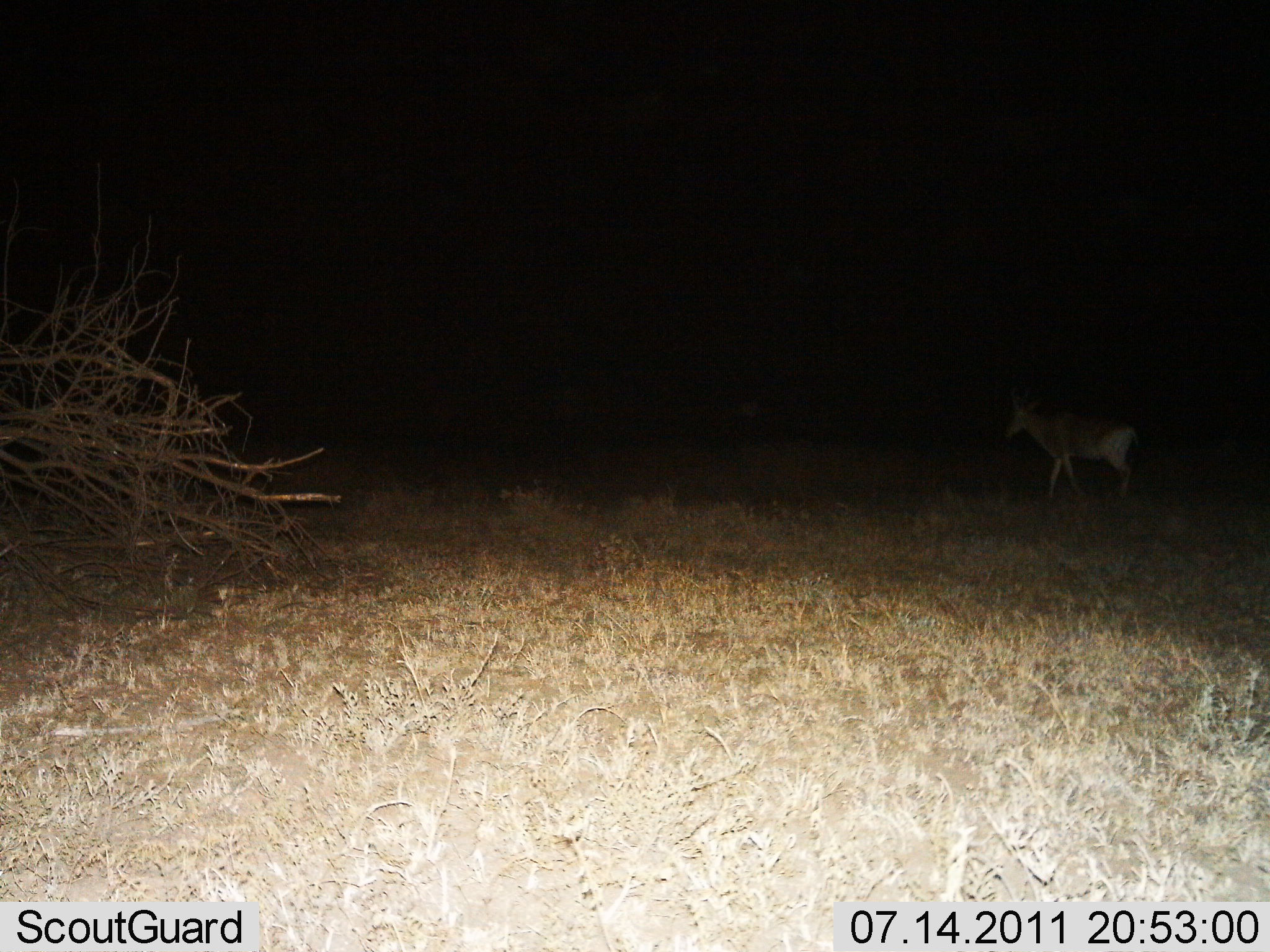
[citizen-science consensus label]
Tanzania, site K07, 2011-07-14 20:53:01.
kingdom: Animalia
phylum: Chordata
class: Mammalia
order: Artiodactyla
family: Bovidae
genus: Alcelaphus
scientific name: Alcelaphus buselaphus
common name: hartebeest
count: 1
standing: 10%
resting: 0%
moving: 90%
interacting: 0%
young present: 0%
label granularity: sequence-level